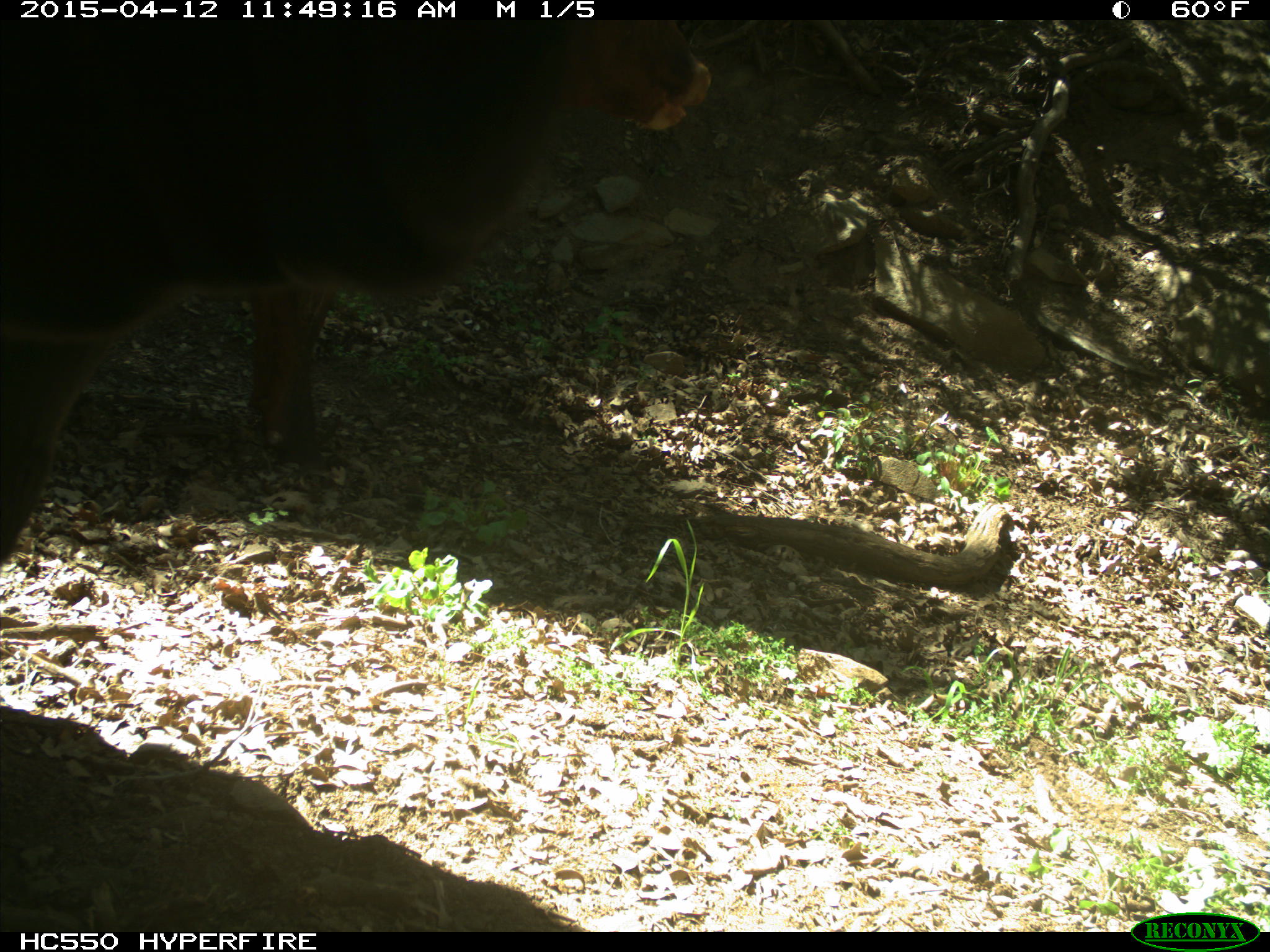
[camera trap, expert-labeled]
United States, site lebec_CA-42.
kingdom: Animalia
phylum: Chordata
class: Mammalia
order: Artiodactyla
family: Bovidae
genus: Bos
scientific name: Bos taurus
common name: domestic cow